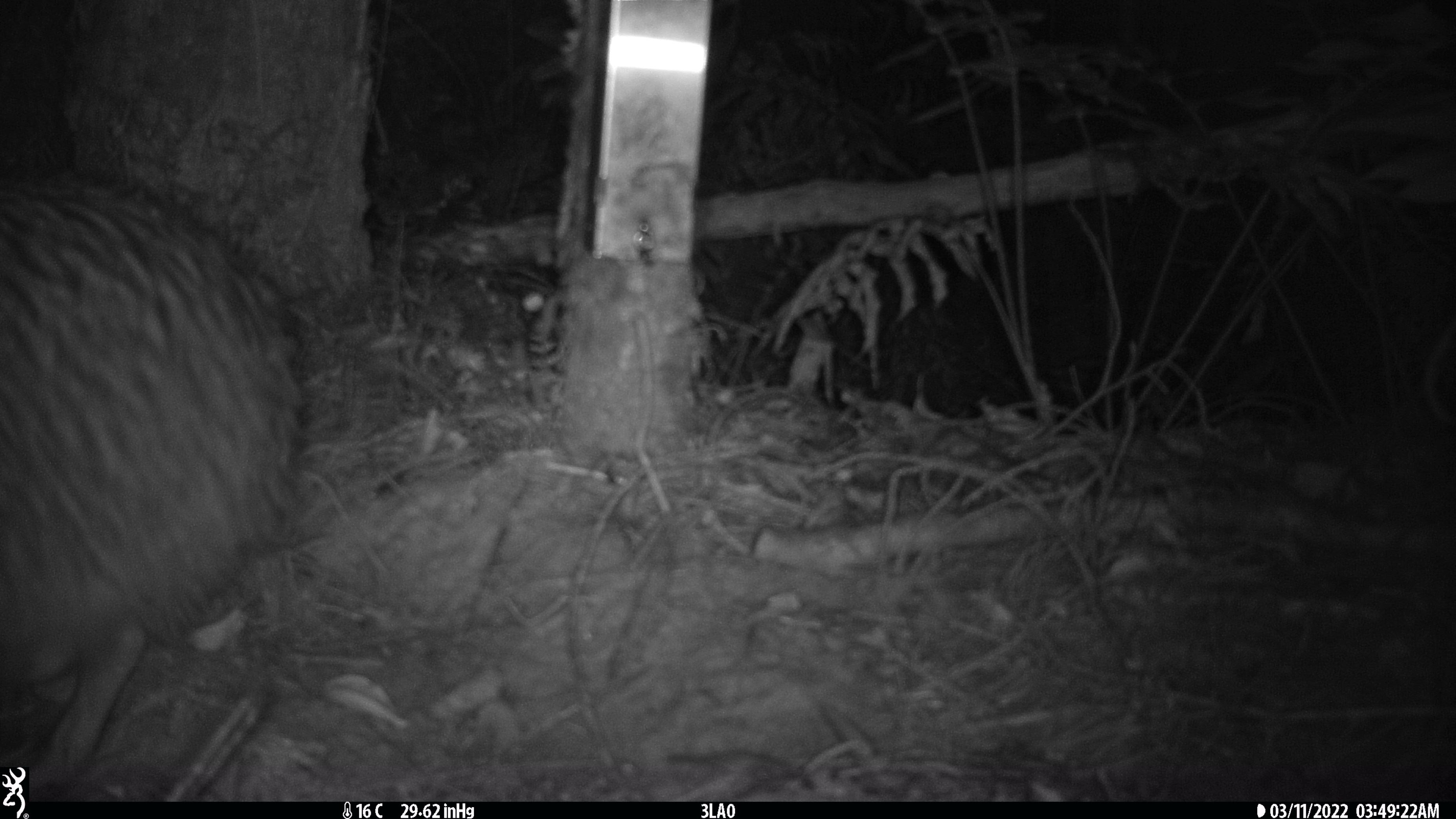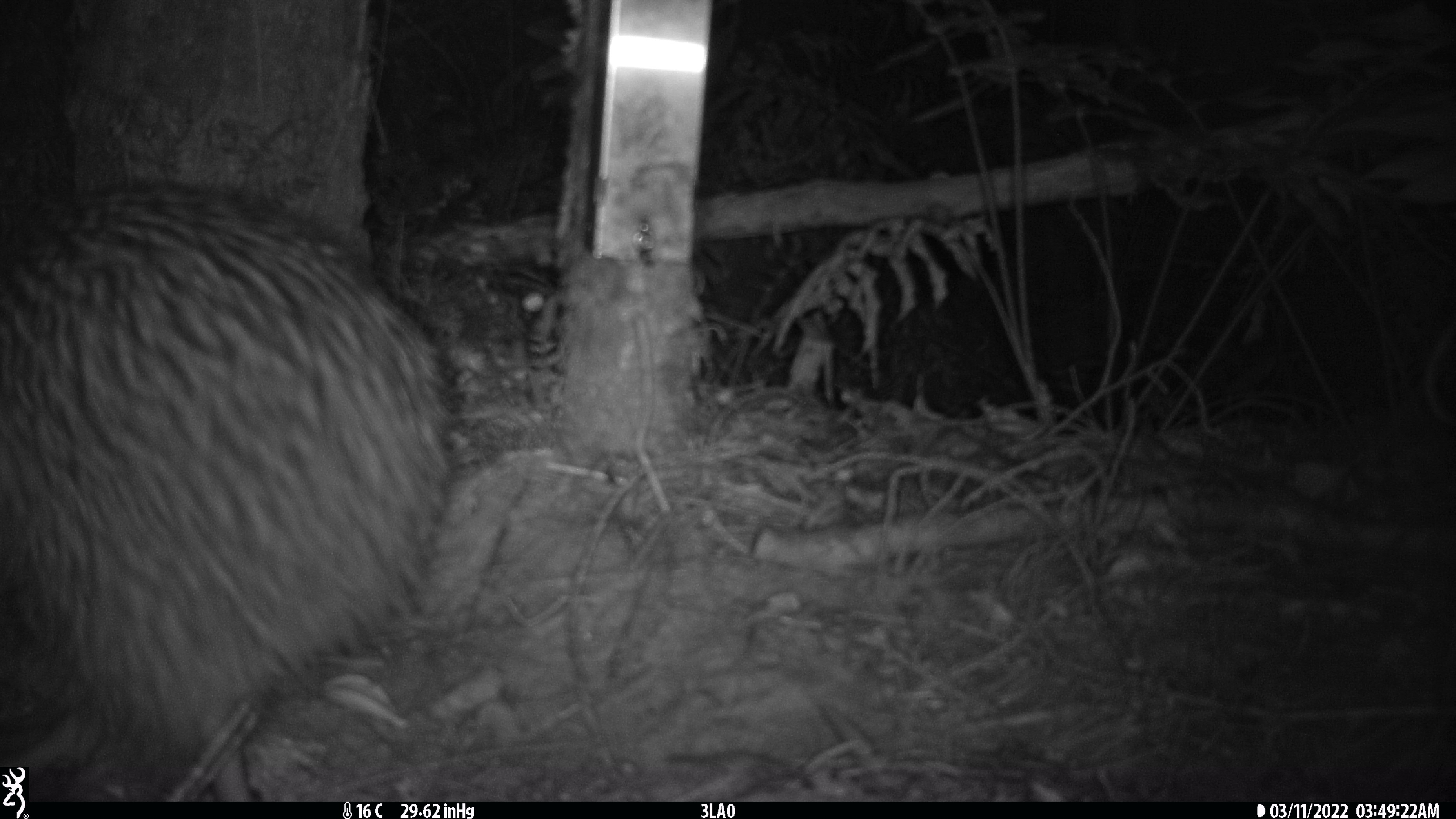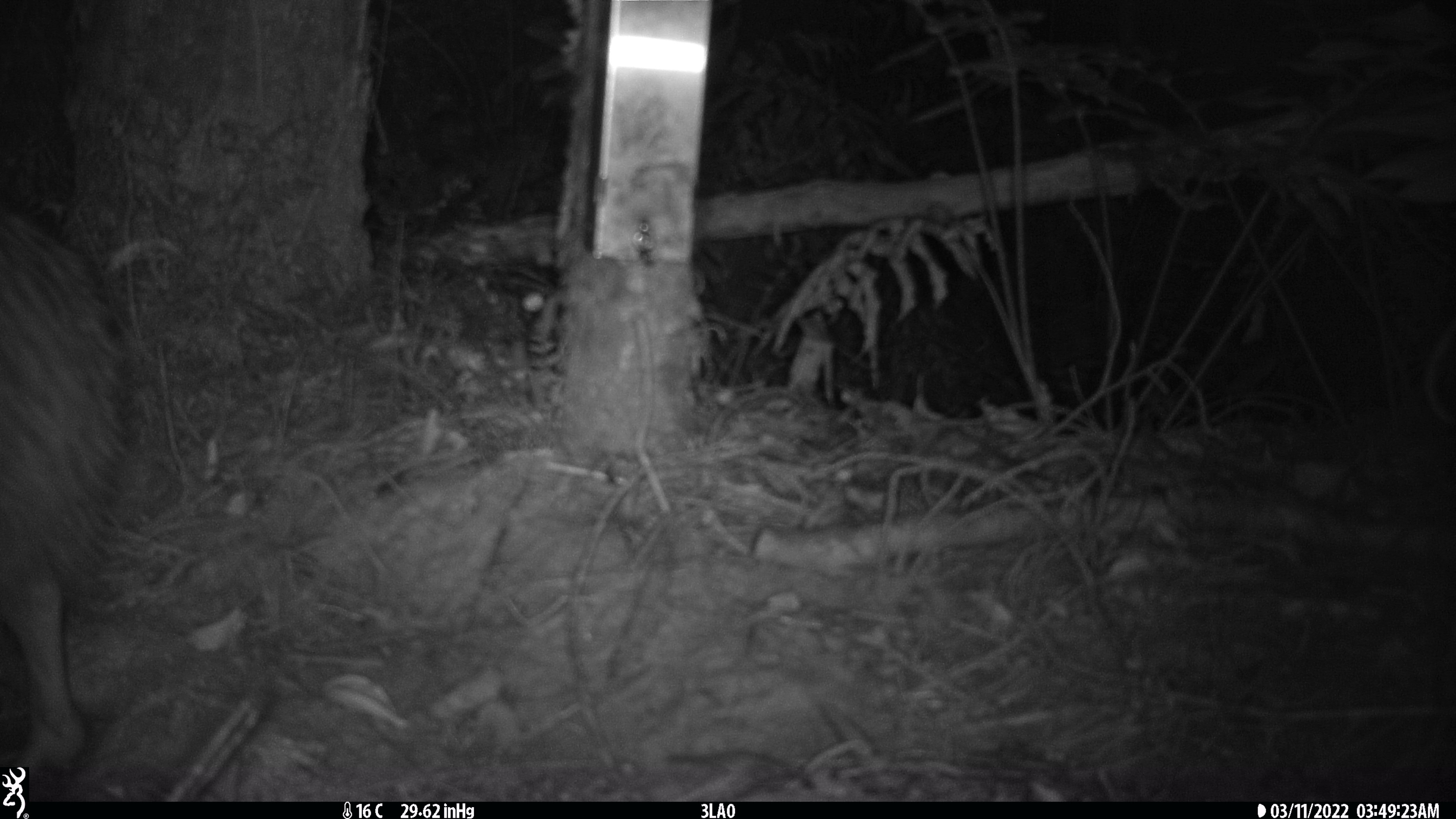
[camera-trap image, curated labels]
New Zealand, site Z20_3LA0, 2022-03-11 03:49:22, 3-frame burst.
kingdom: Animalia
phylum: Chordata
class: Aves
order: Apterygiformes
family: Apterygidae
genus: Apteryx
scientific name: Apteryx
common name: kiwi